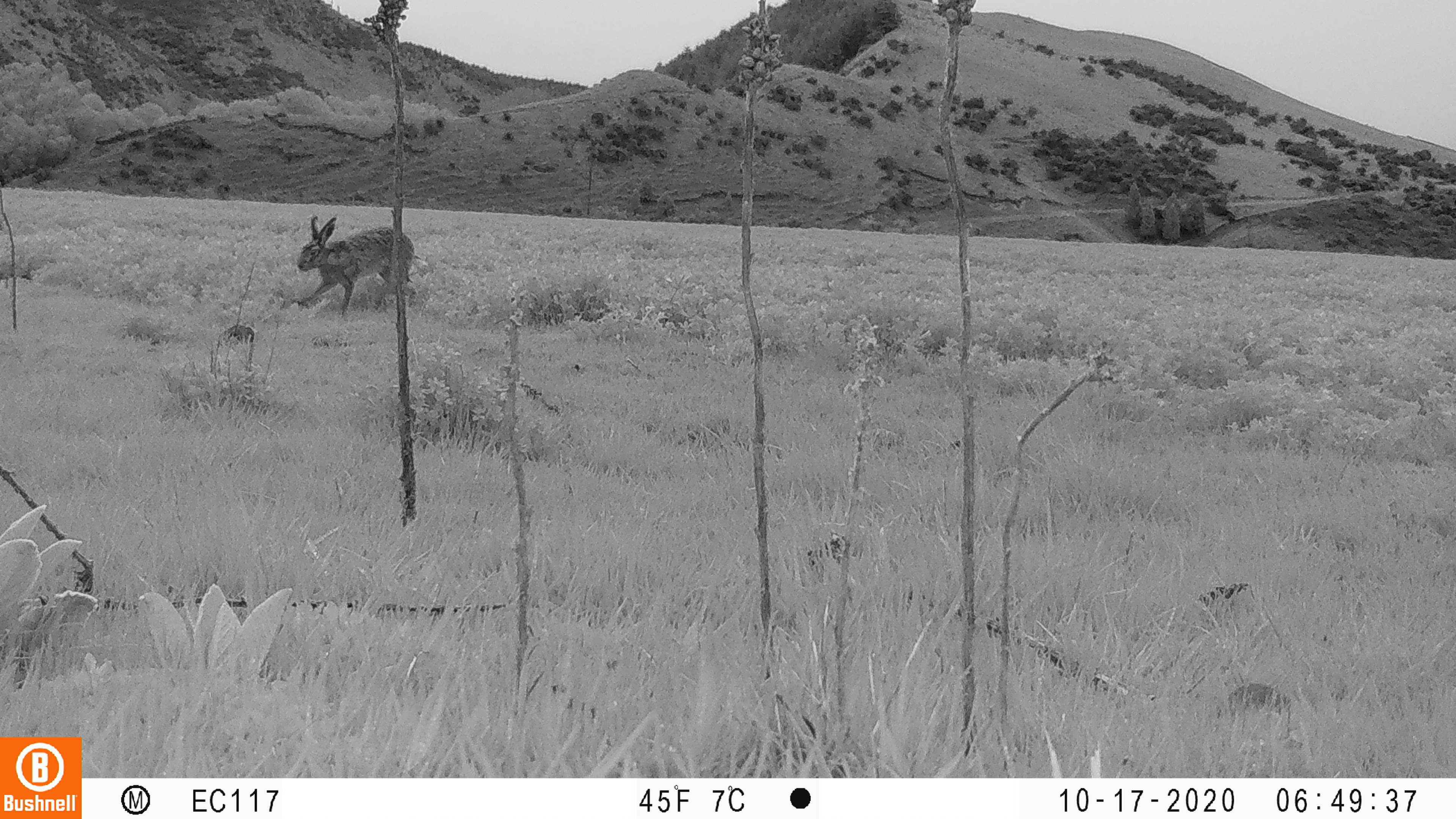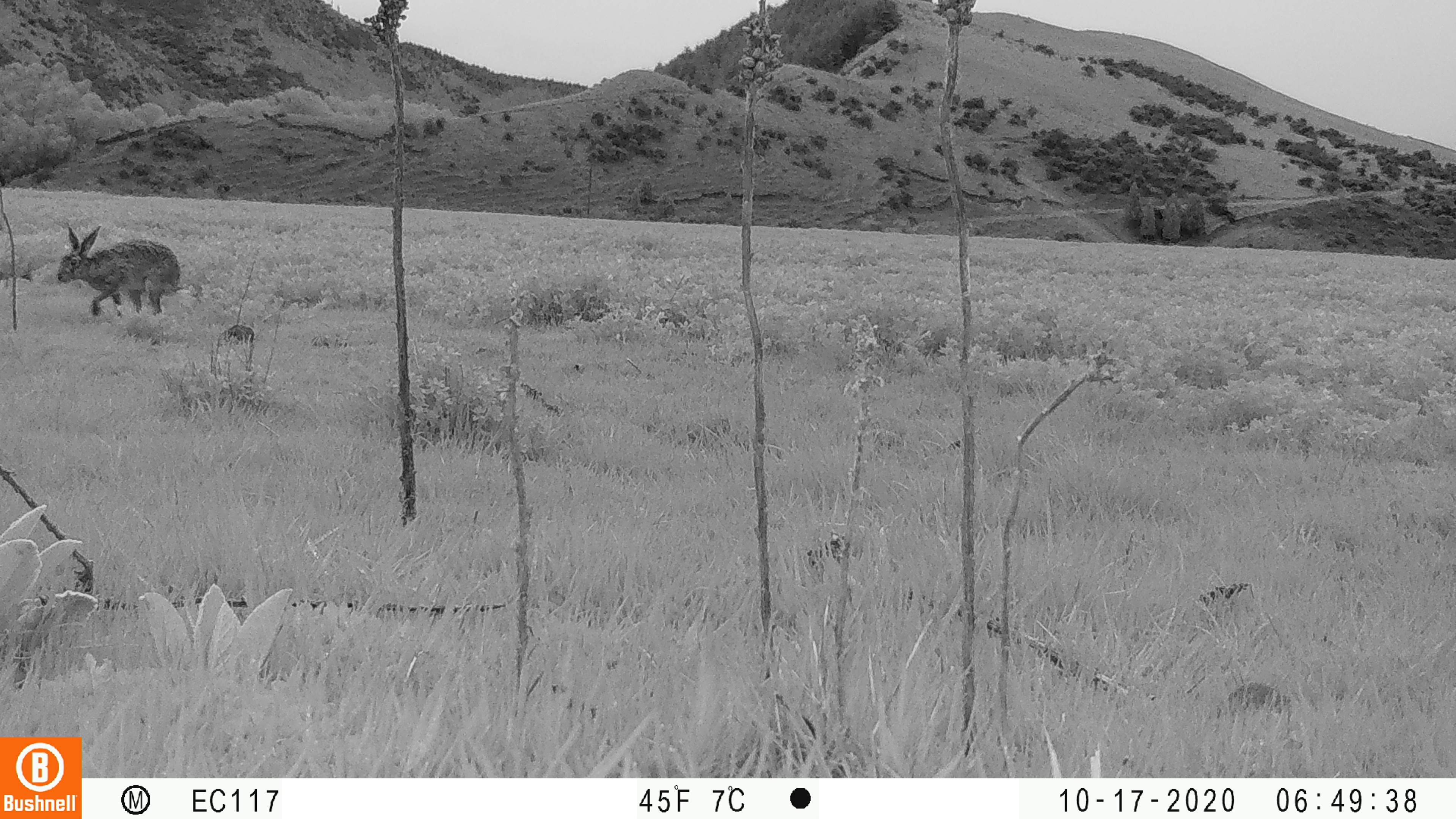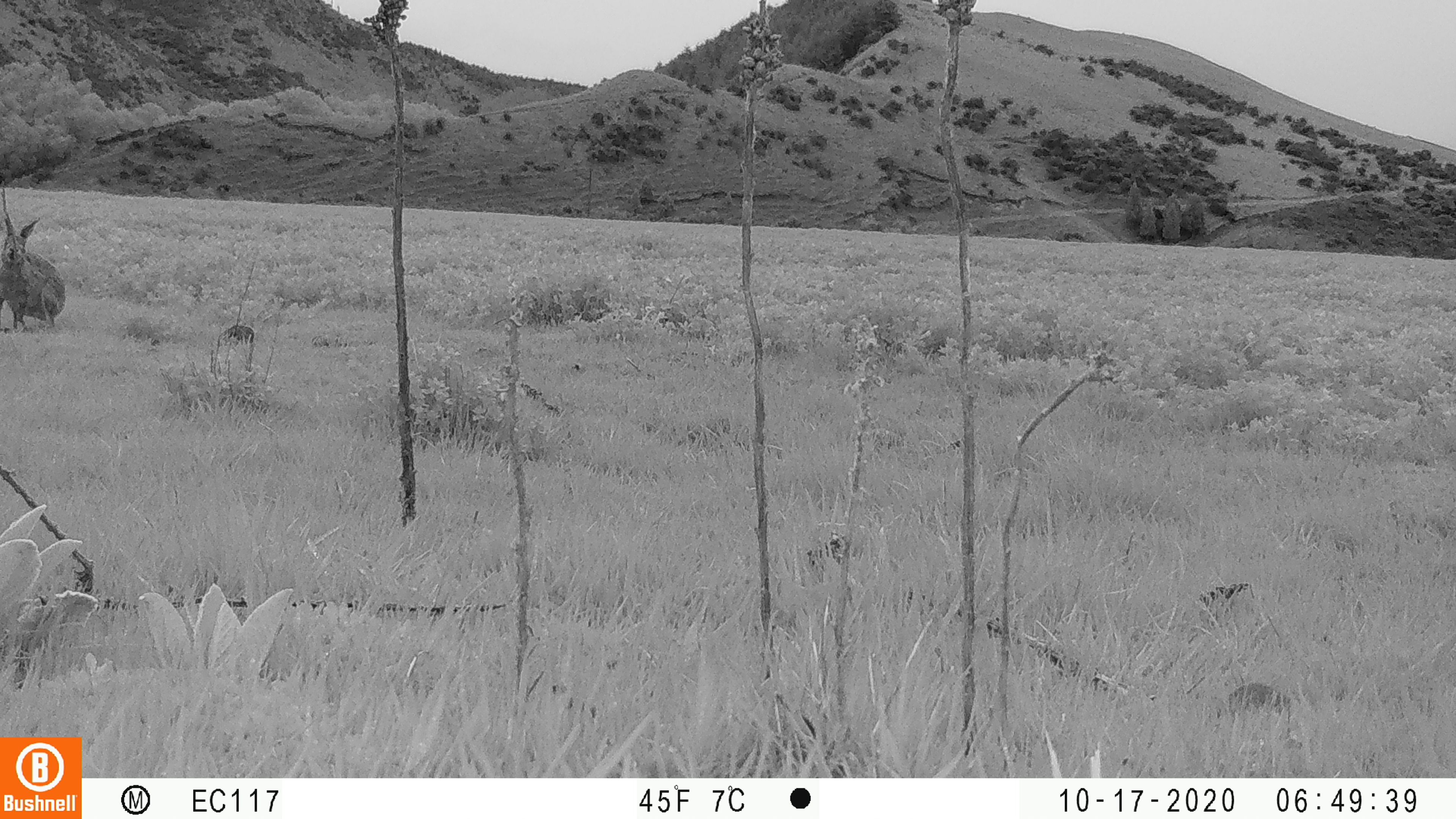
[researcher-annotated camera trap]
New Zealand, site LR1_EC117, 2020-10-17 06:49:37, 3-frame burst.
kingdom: Animalia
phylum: Chordata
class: Mammalia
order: Lagomorpha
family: Leporidae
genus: Lepus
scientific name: Lepus europaeus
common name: brown hare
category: hare